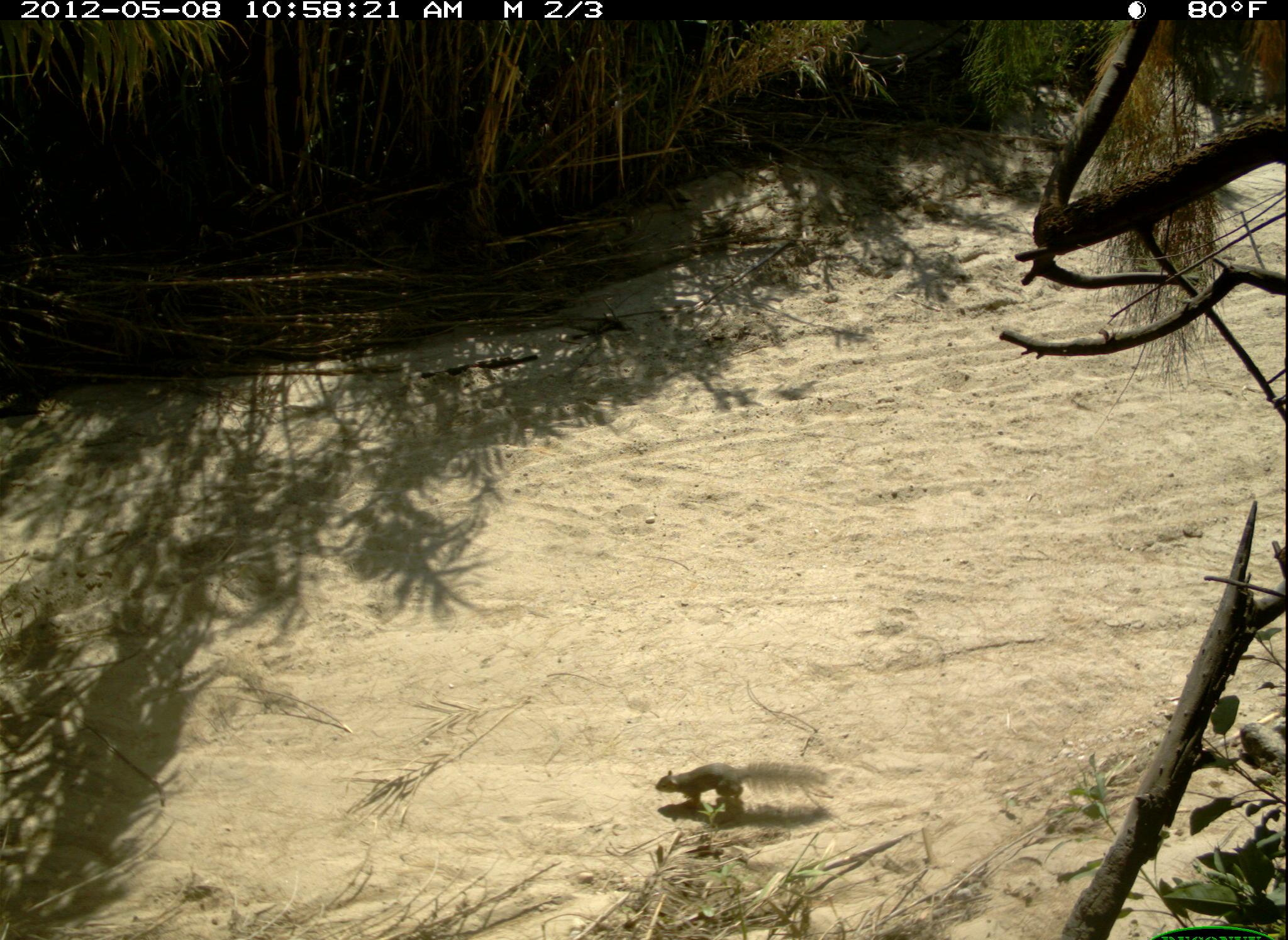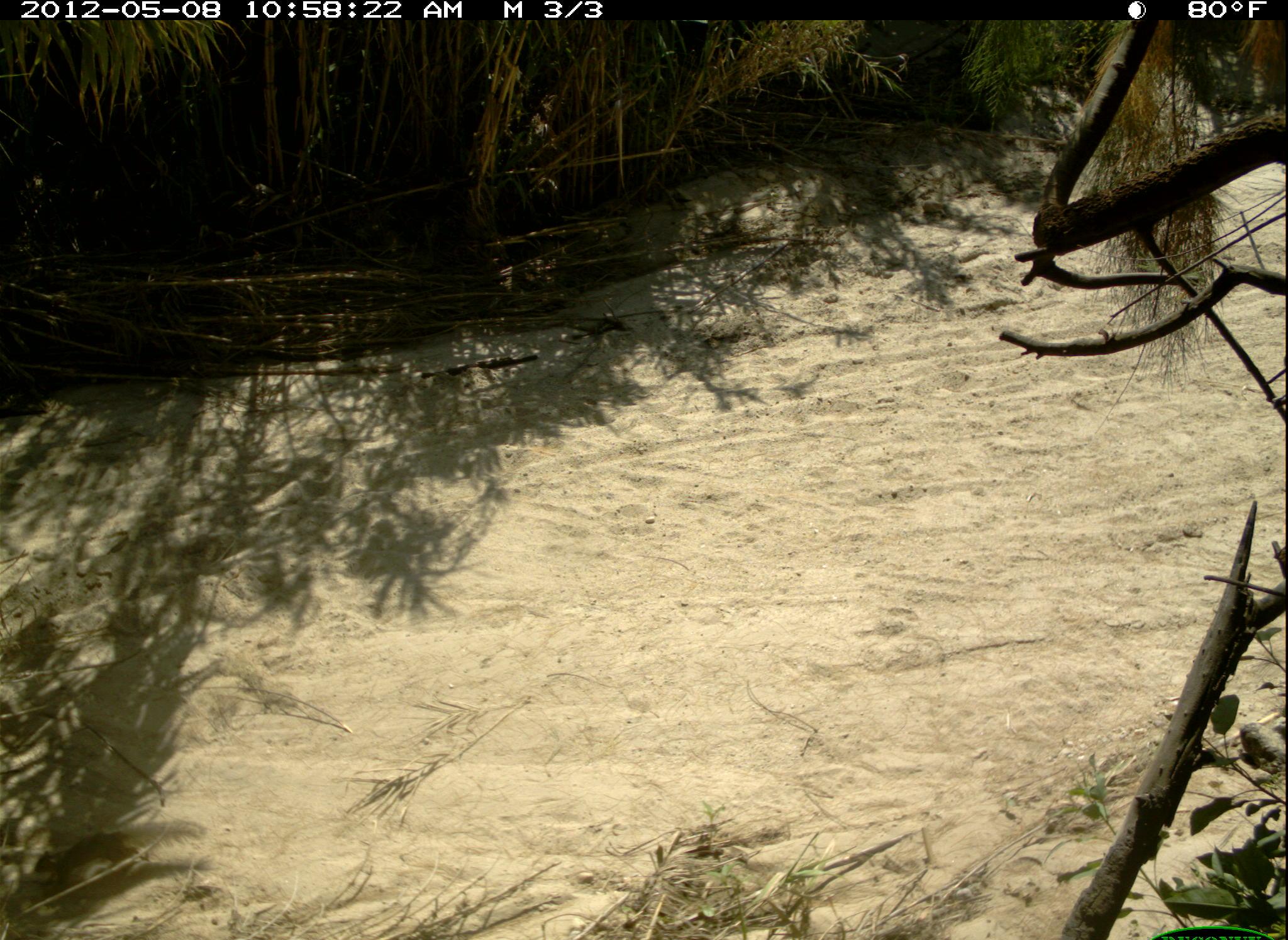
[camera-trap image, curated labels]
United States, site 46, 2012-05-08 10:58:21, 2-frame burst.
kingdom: Animalia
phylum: Chordata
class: Mammalia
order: Rodentia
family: Sciuridae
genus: Sciurus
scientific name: Sciurus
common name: squirrel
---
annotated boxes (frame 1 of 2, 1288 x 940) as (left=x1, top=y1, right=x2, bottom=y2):
squirrel: (left=630, top=739, right=842, bottom=844)